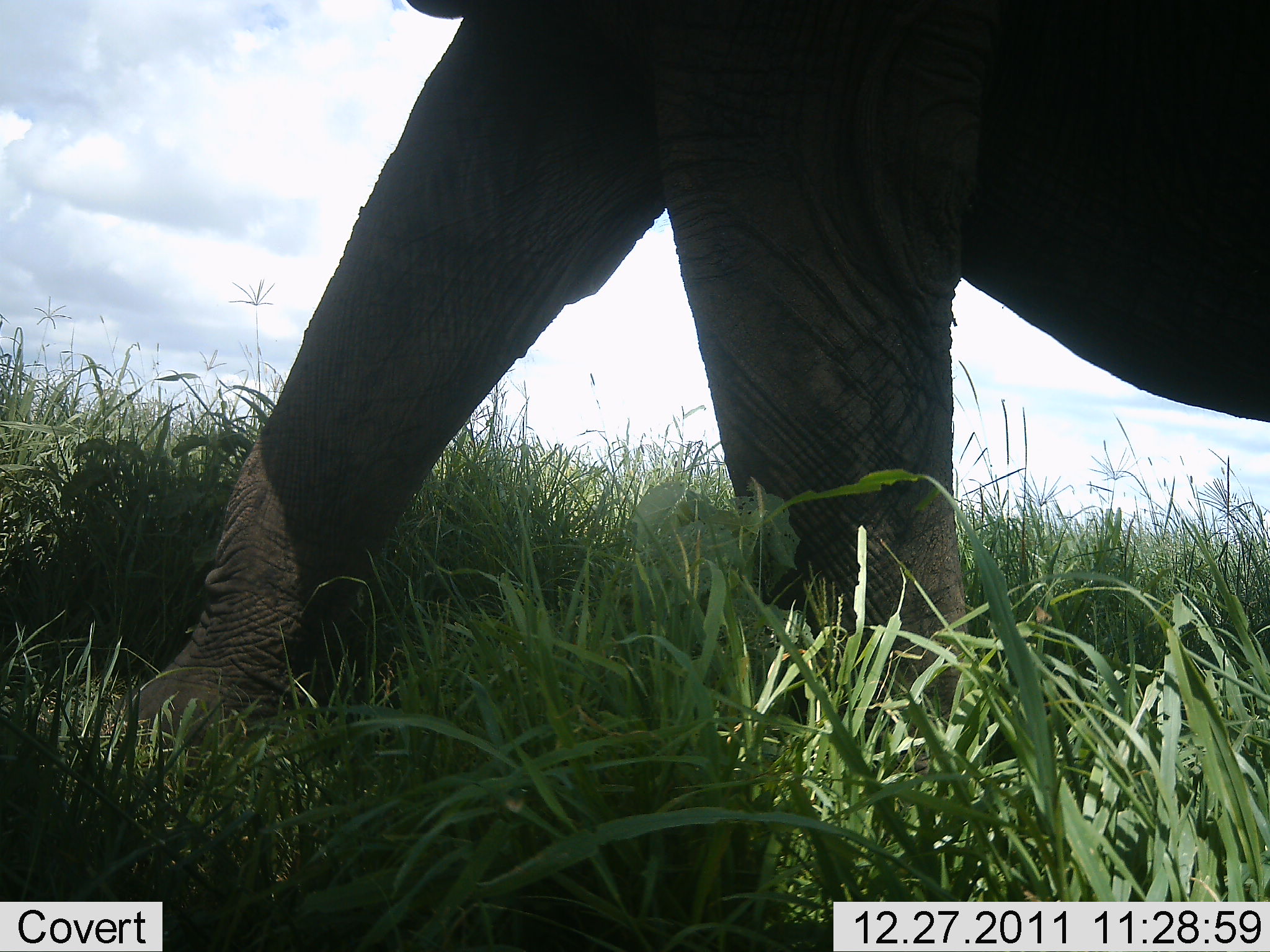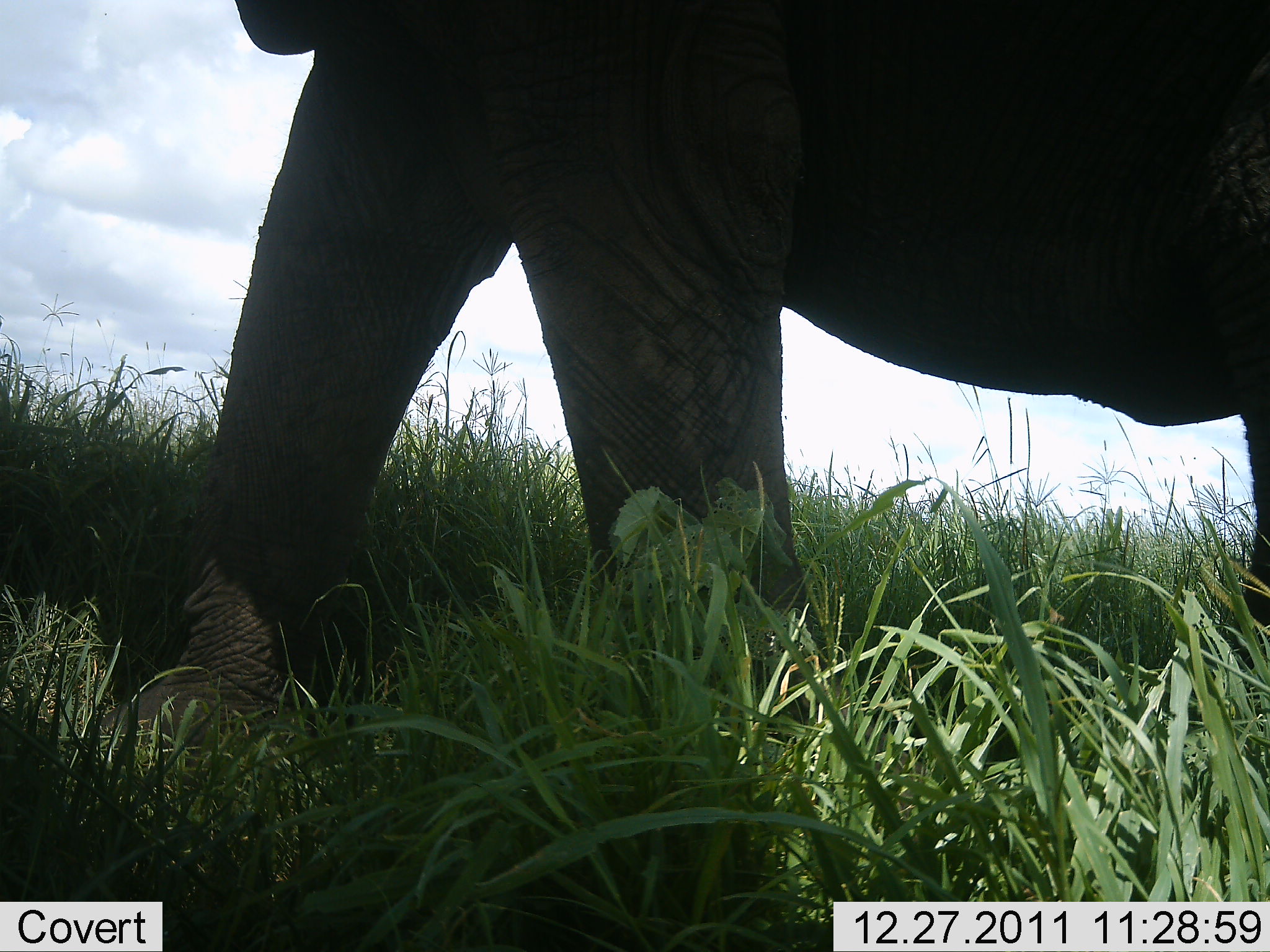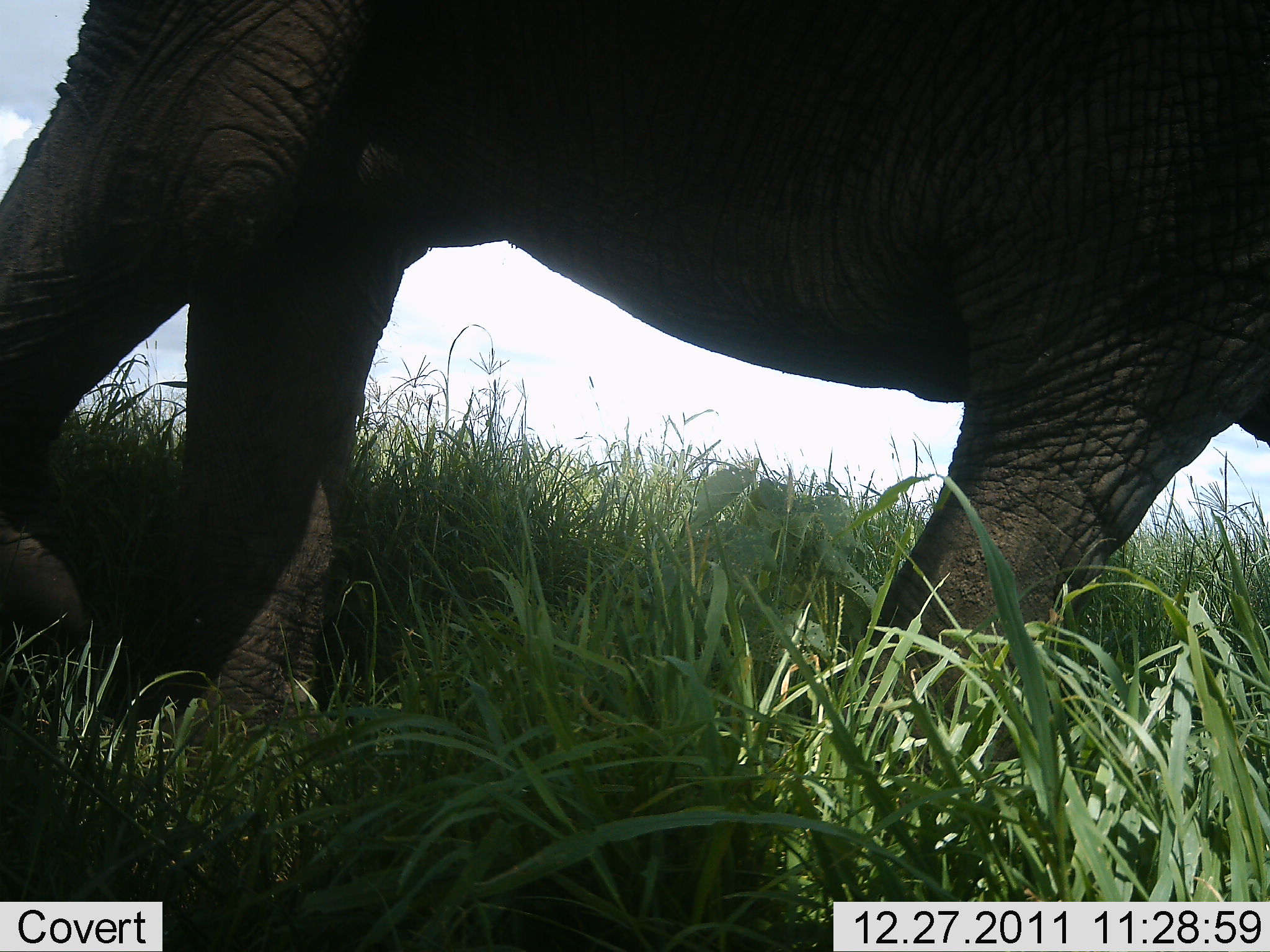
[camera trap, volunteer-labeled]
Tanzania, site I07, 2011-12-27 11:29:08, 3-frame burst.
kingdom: Animalia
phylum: Chordata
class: Mammalia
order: Proboscidea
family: Elephantidae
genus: Loxodonta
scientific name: Loxodonta africana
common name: african bush elephant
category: elephant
Elephant (african bush elephant) (Loxodonta africana), count 1. Behavior (volunteer vote fractions): standing 0%, resting 0%, moving 100%, interacting 0%. Young present (vote fraction): 0%. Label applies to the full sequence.